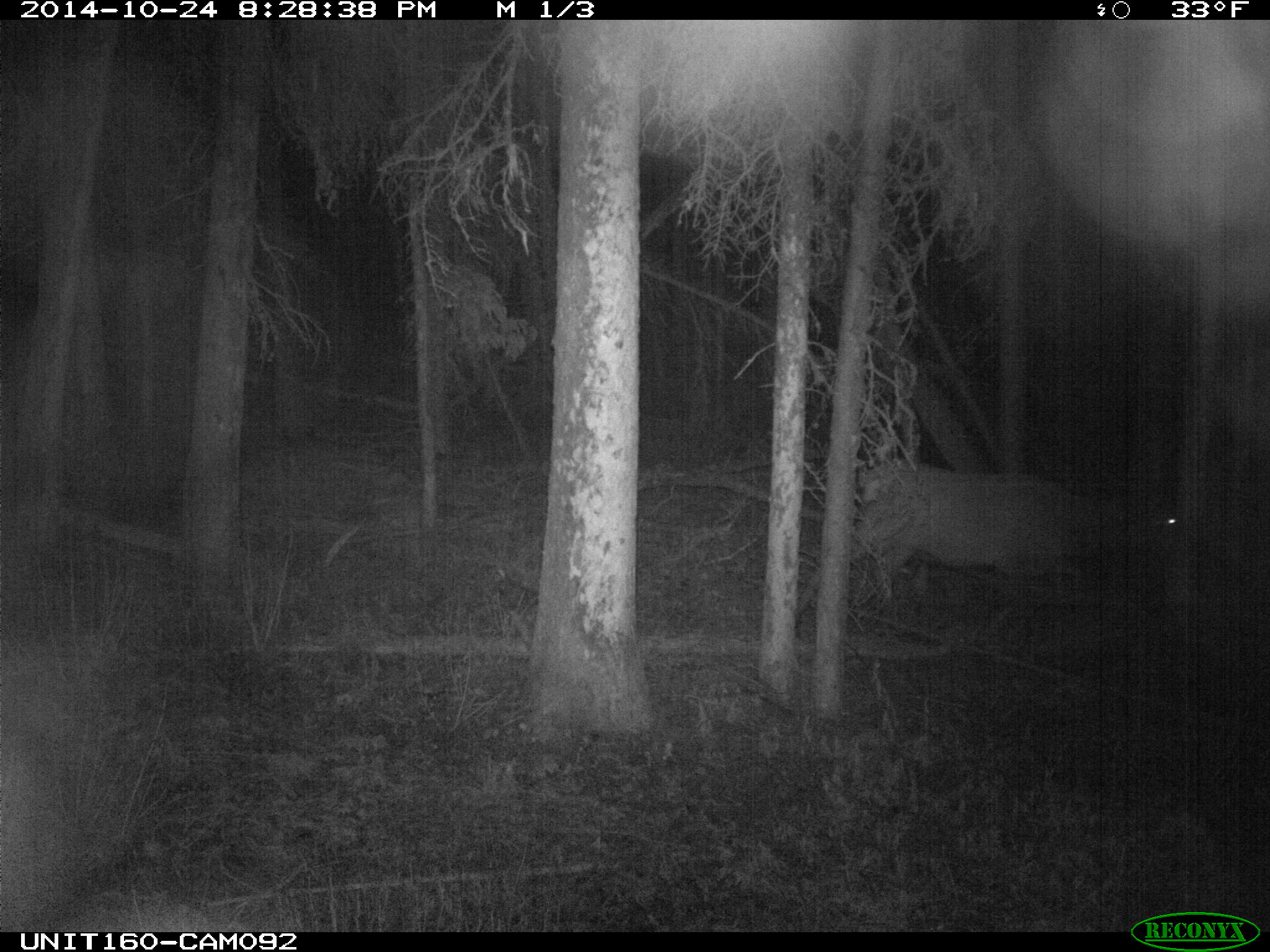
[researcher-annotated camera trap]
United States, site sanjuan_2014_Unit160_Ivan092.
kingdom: Animalia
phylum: Chordata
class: Mammalia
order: Artiodactyla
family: Cervidae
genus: Cervus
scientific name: Cervus elaphus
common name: red deer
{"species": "Cervus elaphus (red deer)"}